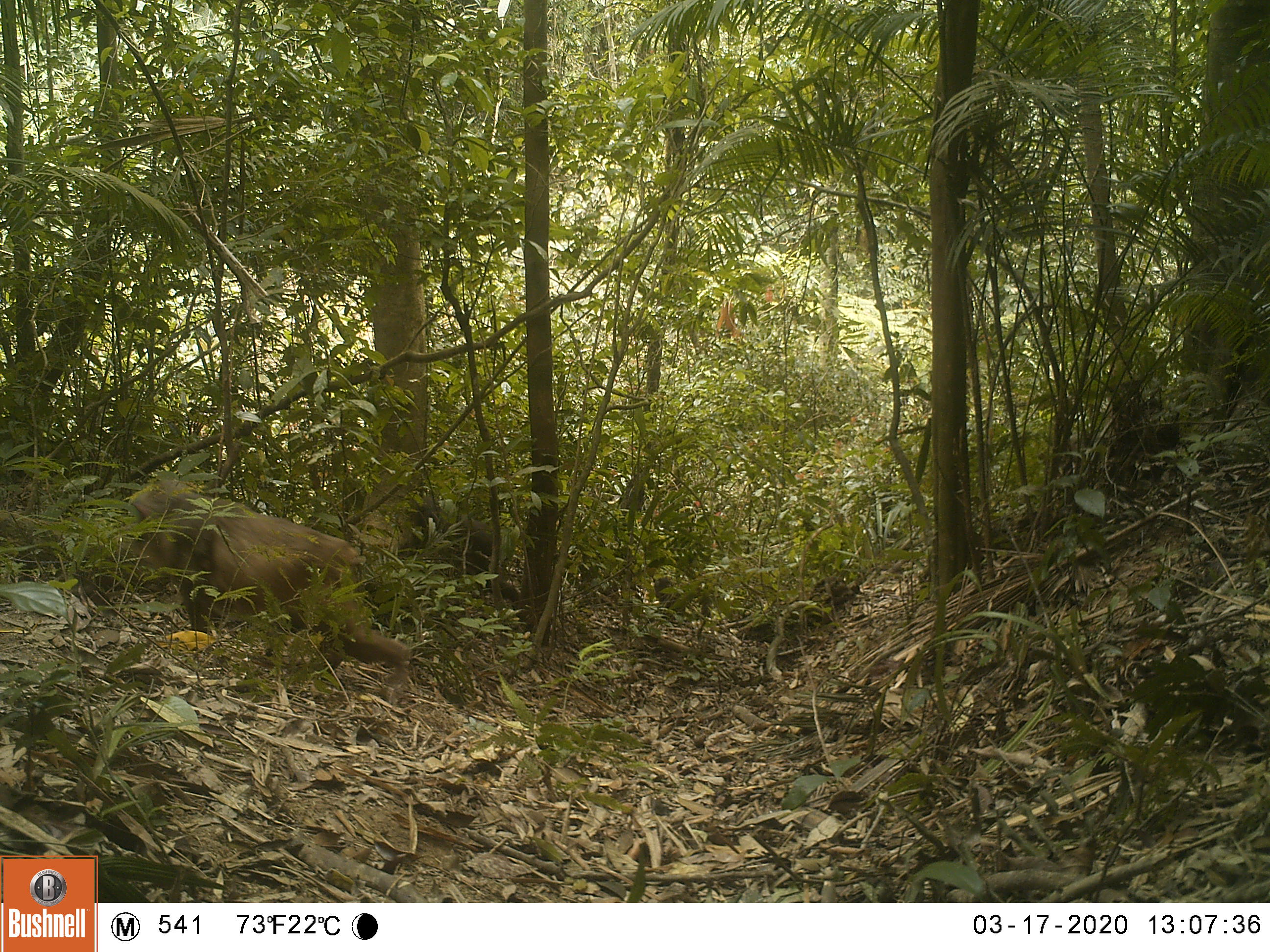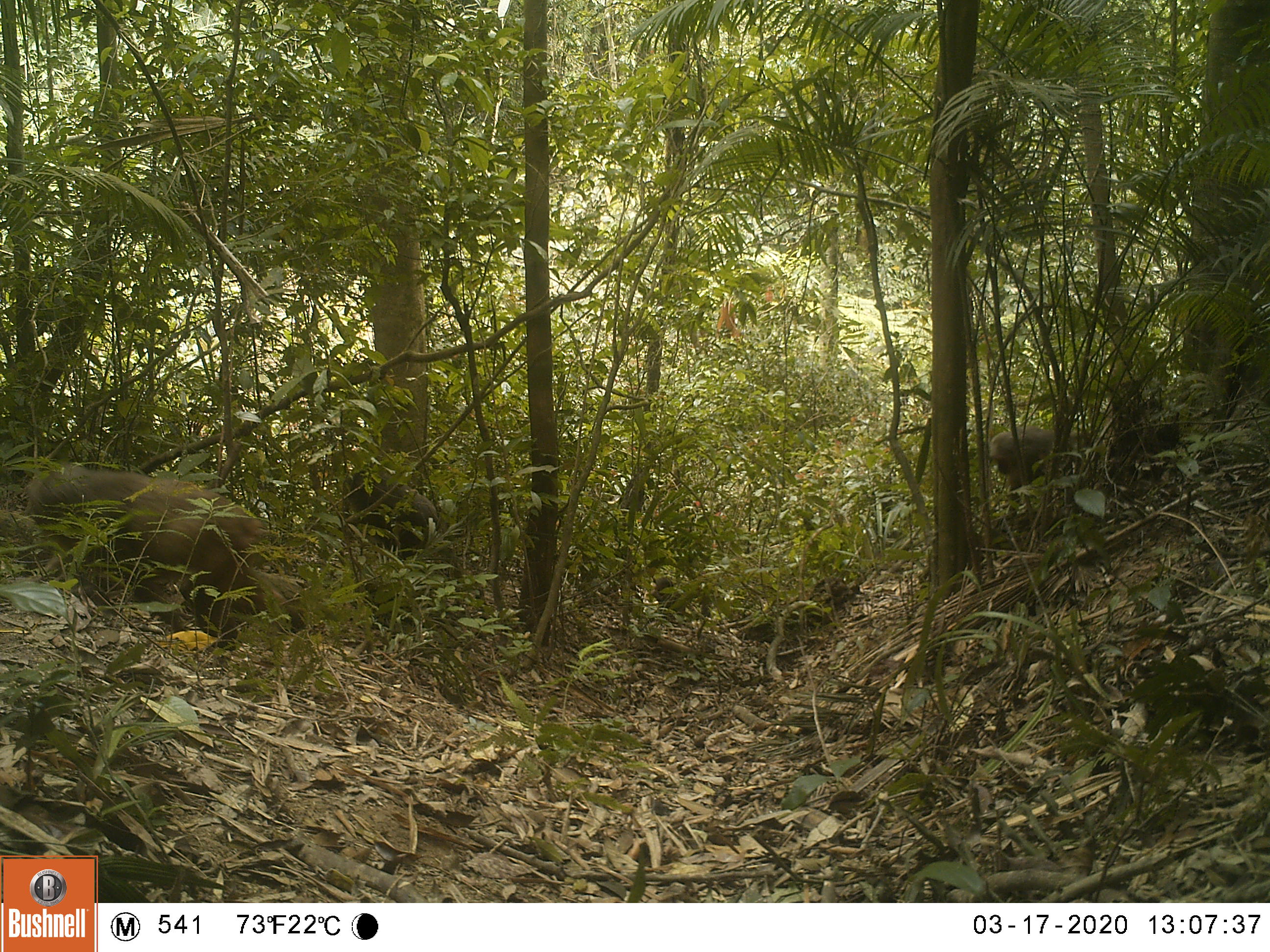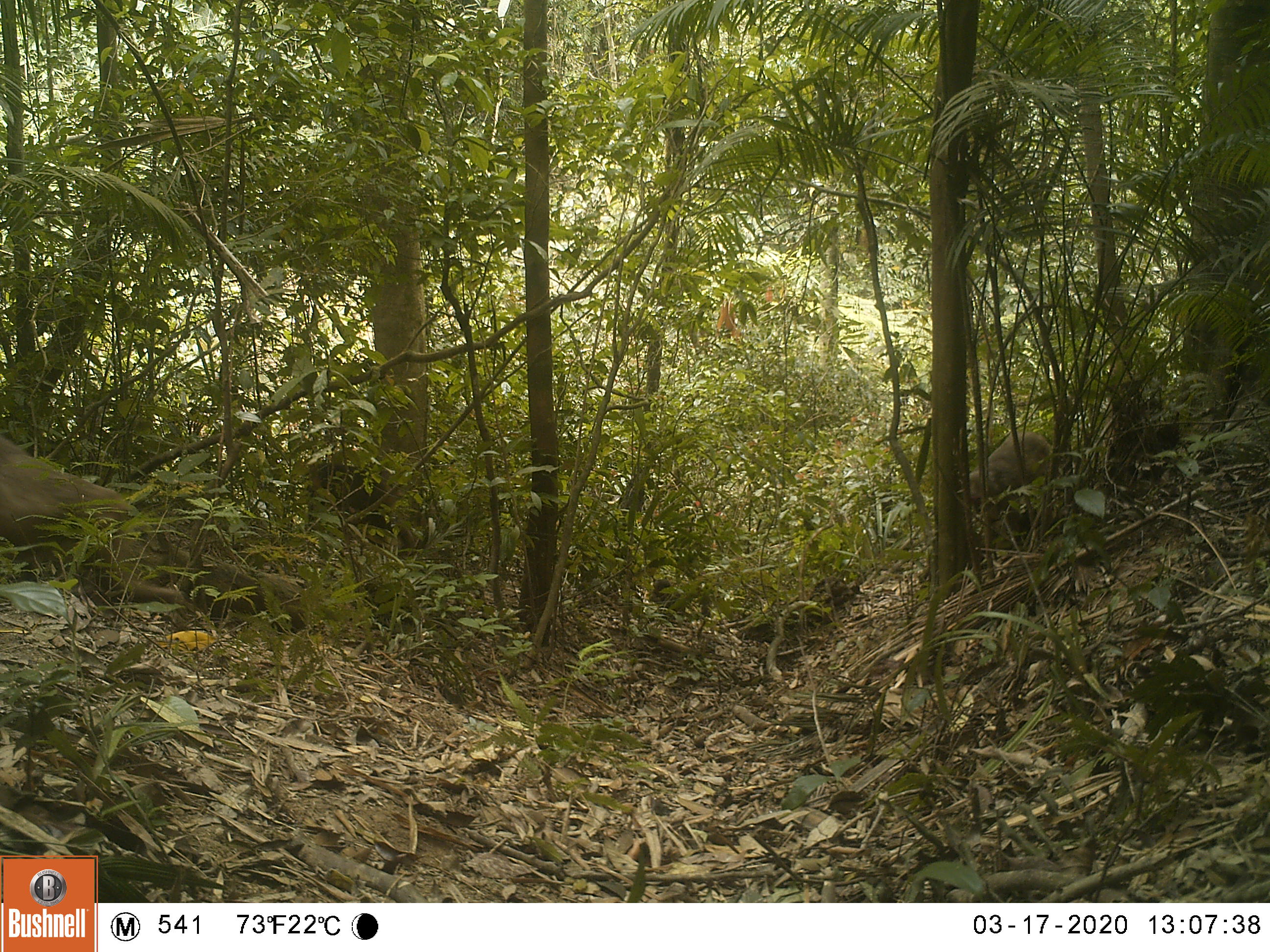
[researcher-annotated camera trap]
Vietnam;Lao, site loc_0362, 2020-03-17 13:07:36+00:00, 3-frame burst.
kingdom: Animalia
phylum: Chordata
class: Mammalia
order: Primates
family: Cercopithecidae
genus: Macaca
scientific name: Macaca arctoides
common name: stump-tailed macaque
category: stump tailed macaque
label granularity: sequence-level